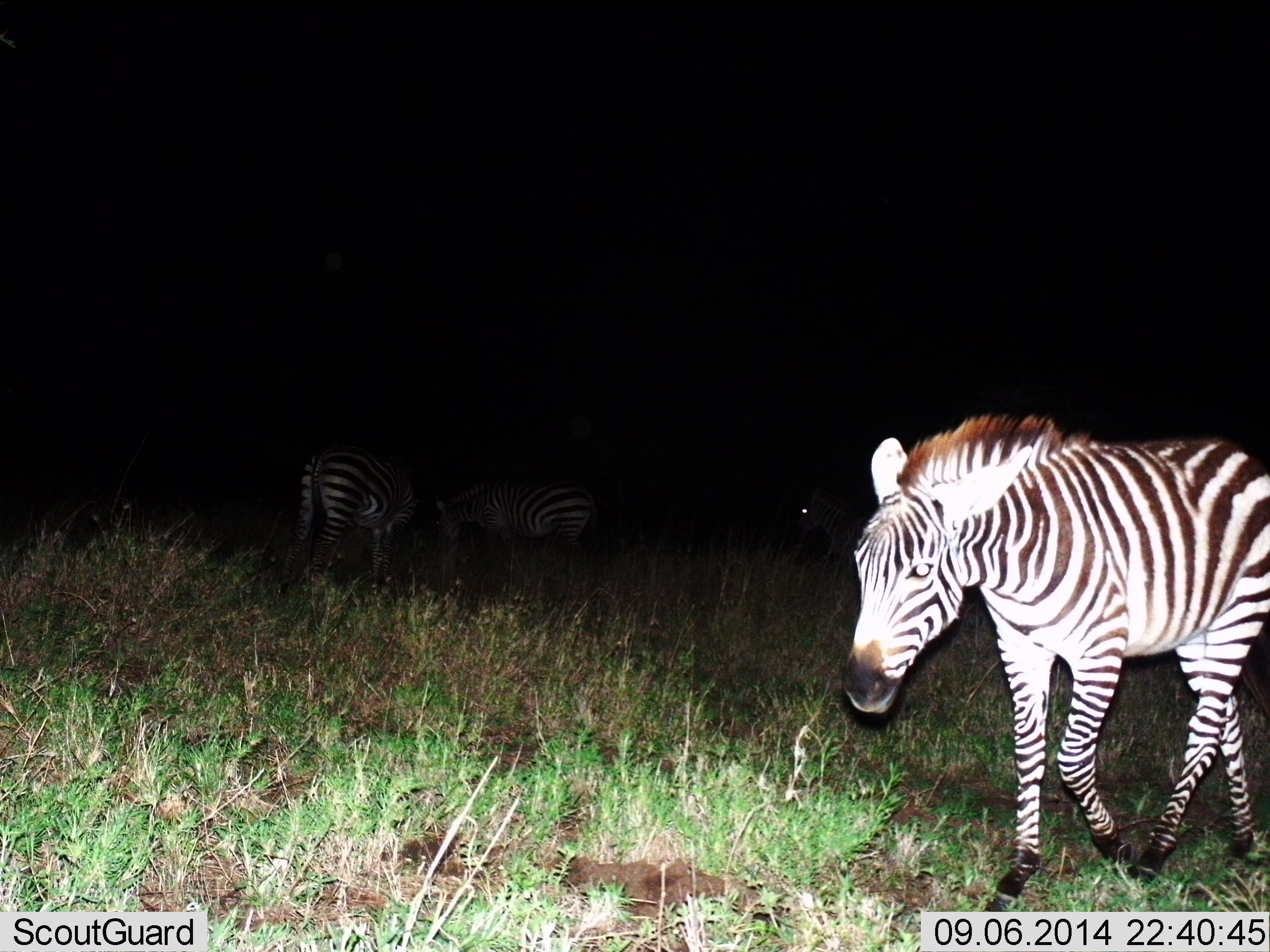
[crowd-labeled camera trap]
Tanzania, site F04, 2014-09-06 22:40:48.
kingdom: Animalia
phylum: Chordata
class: Mammalia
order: Perissodactyla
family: Equidae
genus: Equus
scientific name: Equus quagga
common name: plains zebra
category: zebra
Zebra (plains zebra) (Equus quagga), count 4. Behavior (volunteer vote fractions): standing 50%, resting 0%, moving 80%, interacting 0%. Young present (vote fraction): 0%. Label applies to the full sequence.